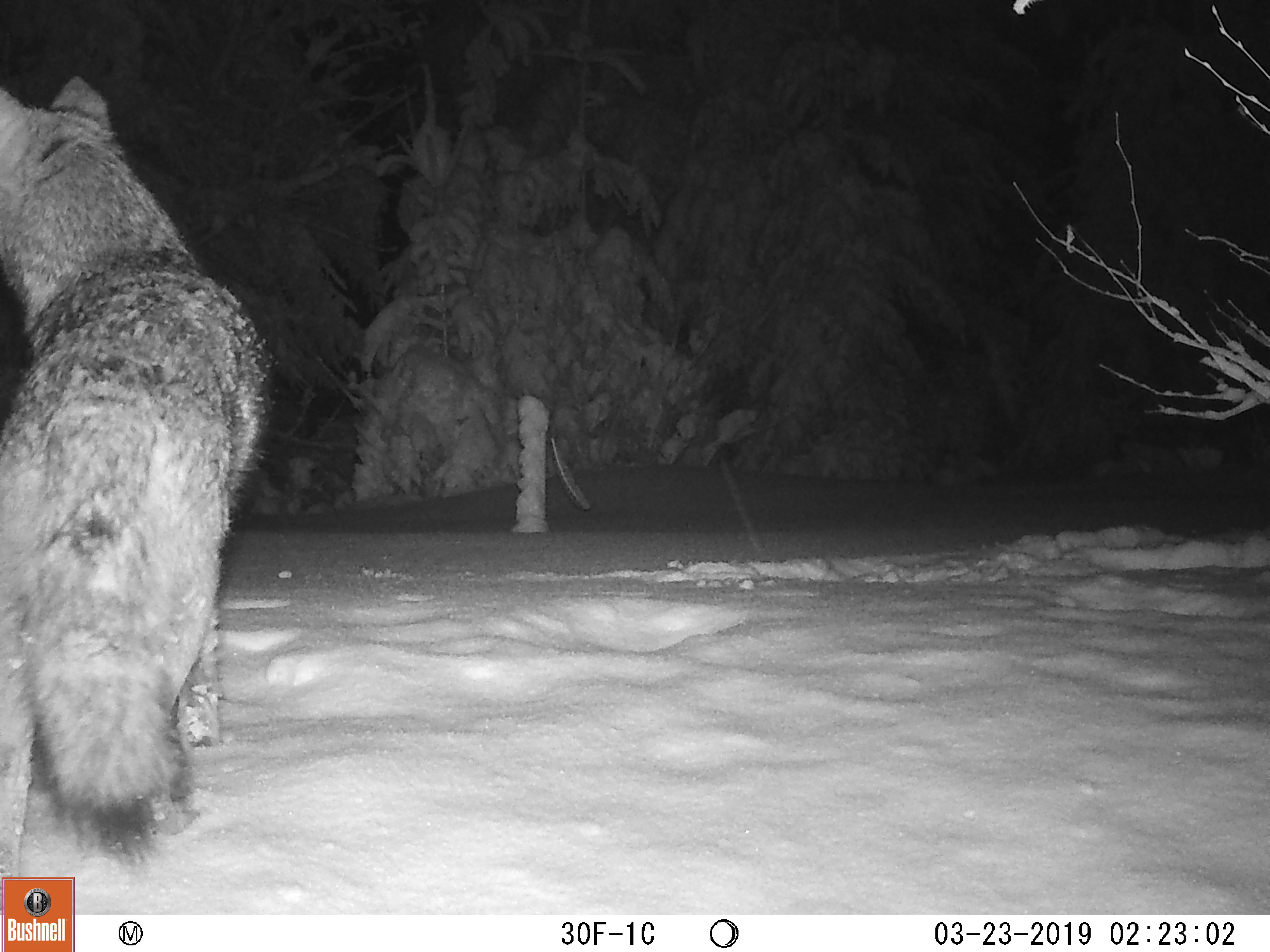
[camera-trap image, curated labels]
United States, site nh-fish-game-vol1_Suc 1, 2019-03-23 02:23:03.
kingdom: Animalia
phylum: Chordata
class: Mammalia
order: Carnivora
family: Canidae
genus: Canis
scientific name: Canis latrans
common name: coyote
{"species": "coyote (Canis latrans)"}